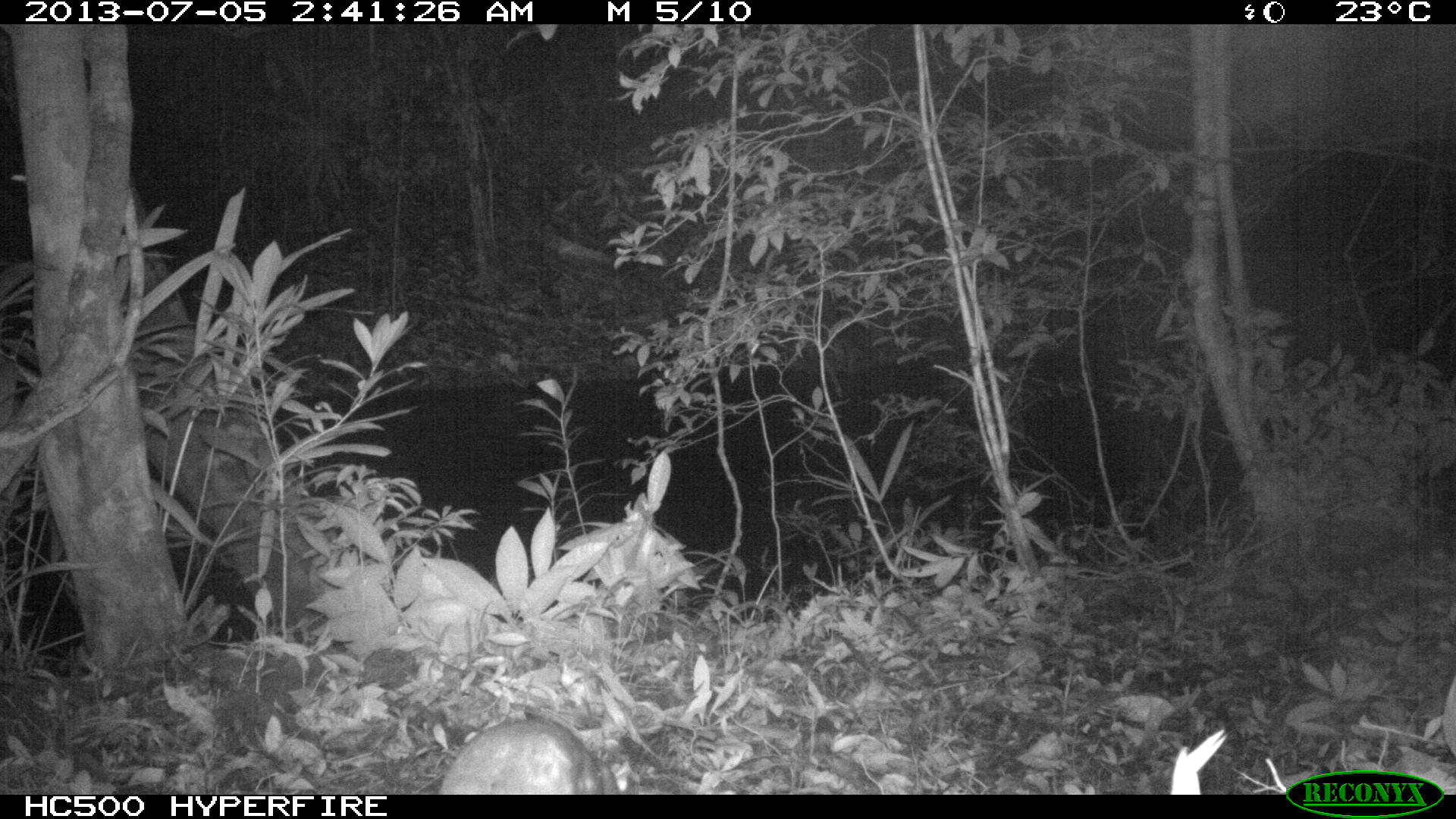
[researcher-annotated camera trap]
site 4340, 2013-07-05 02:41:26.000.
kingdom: Animalia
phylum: Chordata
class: Mammalia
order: Rodentia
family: Cuniculidae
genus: Cuniculus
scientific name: Cuniculus paca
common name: lowland paca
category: agouti paca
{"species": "agouti paca (lowland paca) (Cuniculus paca)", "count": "1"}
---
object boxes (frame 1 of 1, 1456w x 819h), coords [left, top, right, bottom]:
agouti paca: [438, 716, 622, 793]